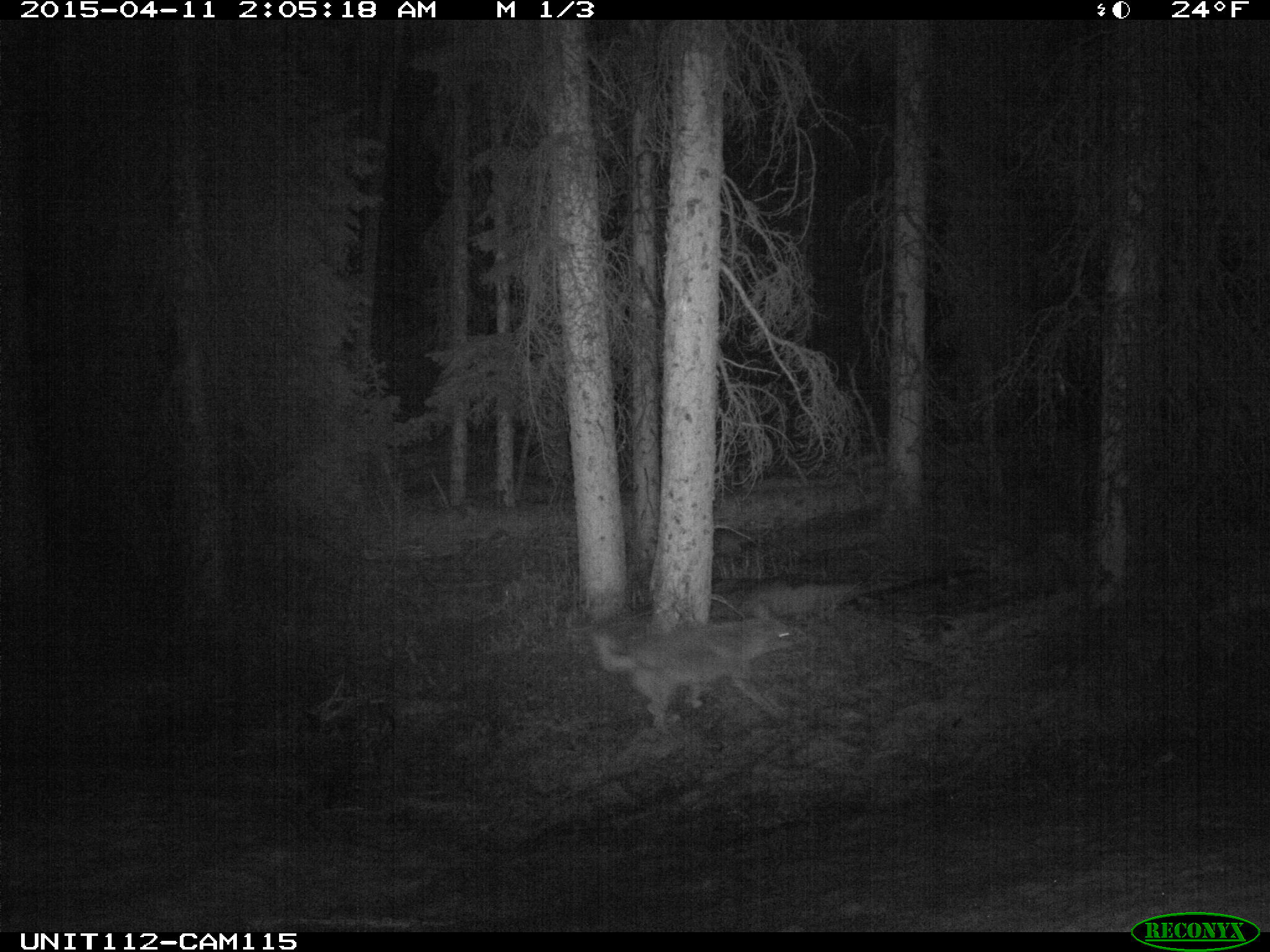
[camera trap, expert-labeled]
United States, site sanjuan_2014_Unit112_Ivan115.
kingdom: Animalia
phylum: Chordata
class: Mammalia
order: Carnivora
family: Canidae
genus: Canis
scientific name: Canis latrans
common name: coyote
Canis latrans (coyote).